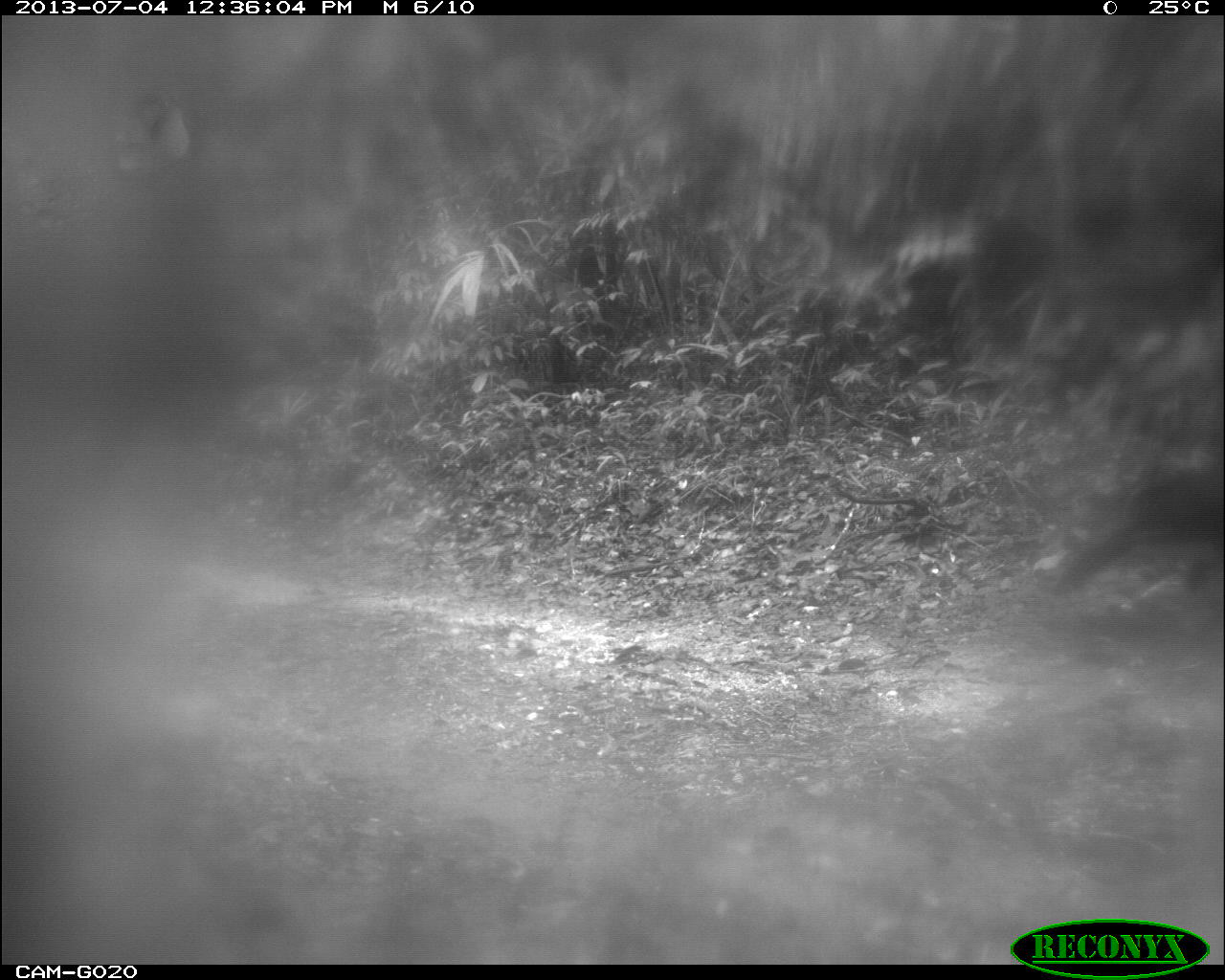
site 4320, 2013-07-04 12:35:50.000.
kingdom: Animalia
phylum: Chordata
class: Aves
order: Galliformes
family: Cracidae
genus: Crax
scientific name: Crax rubra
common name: great curassow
Crax rubra (great curassow), count 1, sex male.